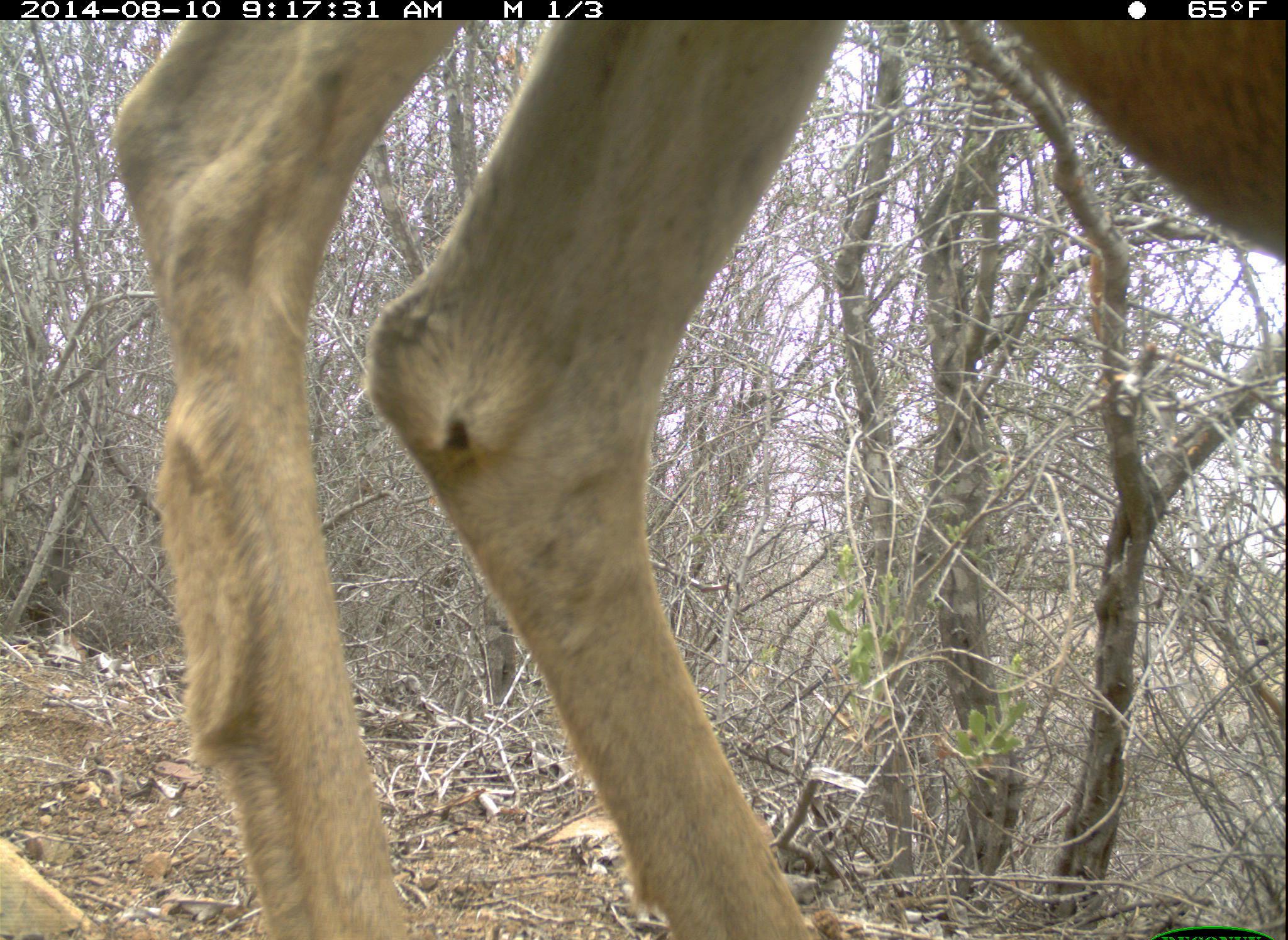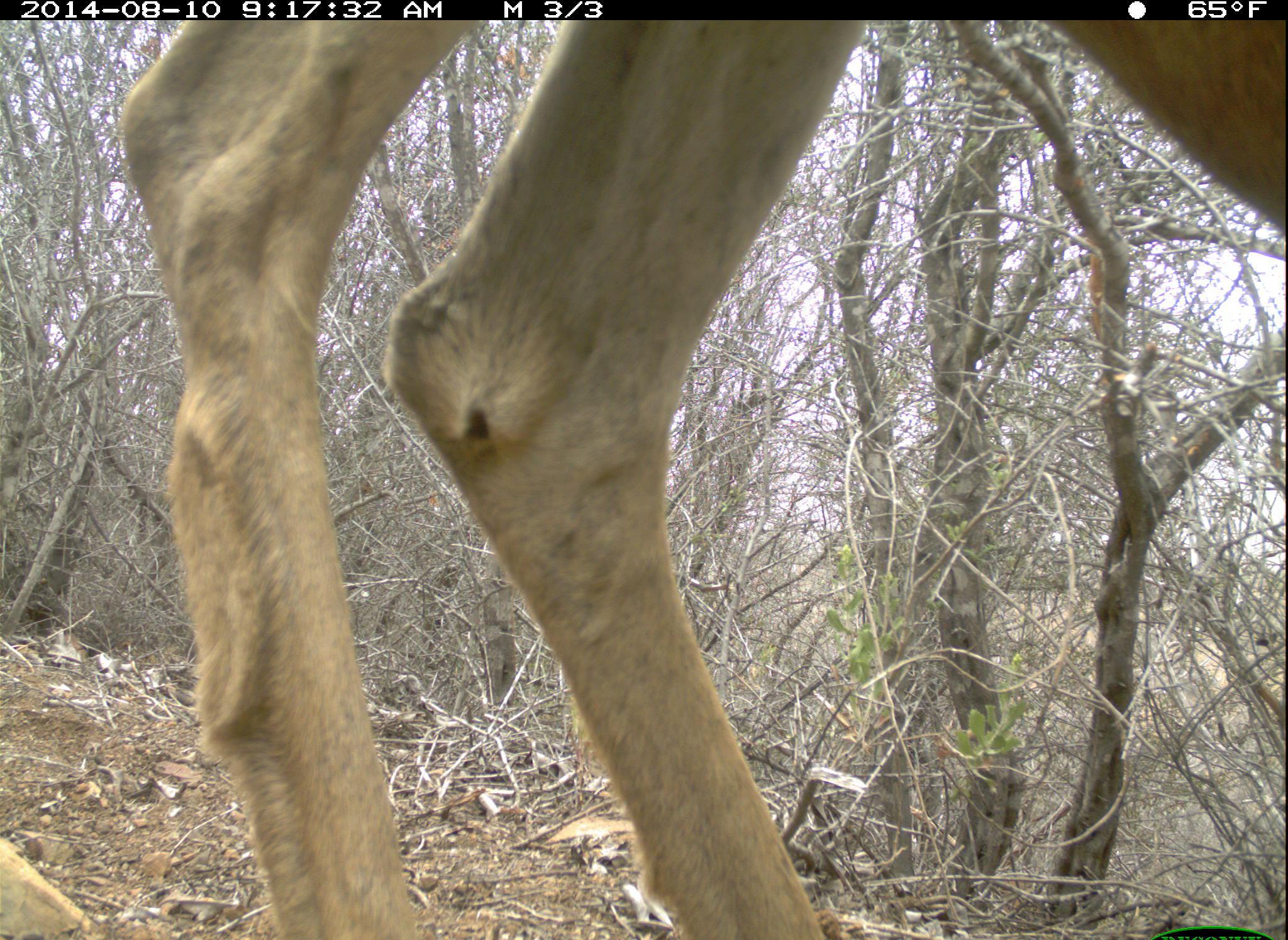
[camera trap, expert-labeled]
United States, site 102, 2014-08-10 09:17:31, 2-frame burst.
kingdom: Animalia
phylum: Chordata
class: Mammalia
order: Artiodactyla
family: Cervidae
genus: Odocoileus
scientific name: Odocoileus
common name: deer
Deer (Odocoileus).